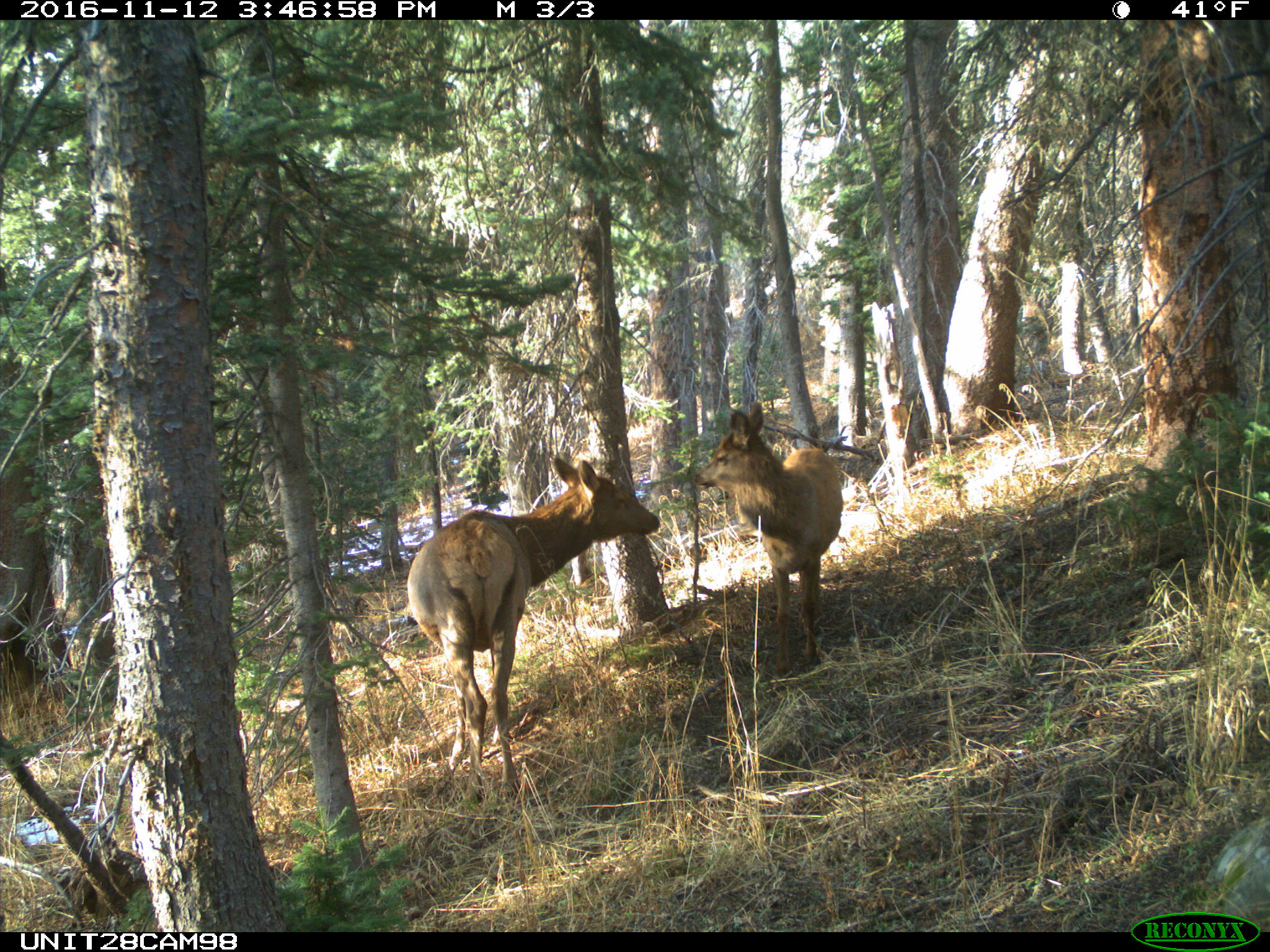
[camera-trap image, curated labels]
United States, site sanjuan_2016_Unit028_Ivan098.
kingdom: Animalia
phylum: Chordata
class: Mammalia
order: Artiodactyla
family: Cervidae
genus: Cervus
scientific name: Cervus elaphus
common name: red deer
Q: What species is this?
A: Cervus elaphus (red deer).